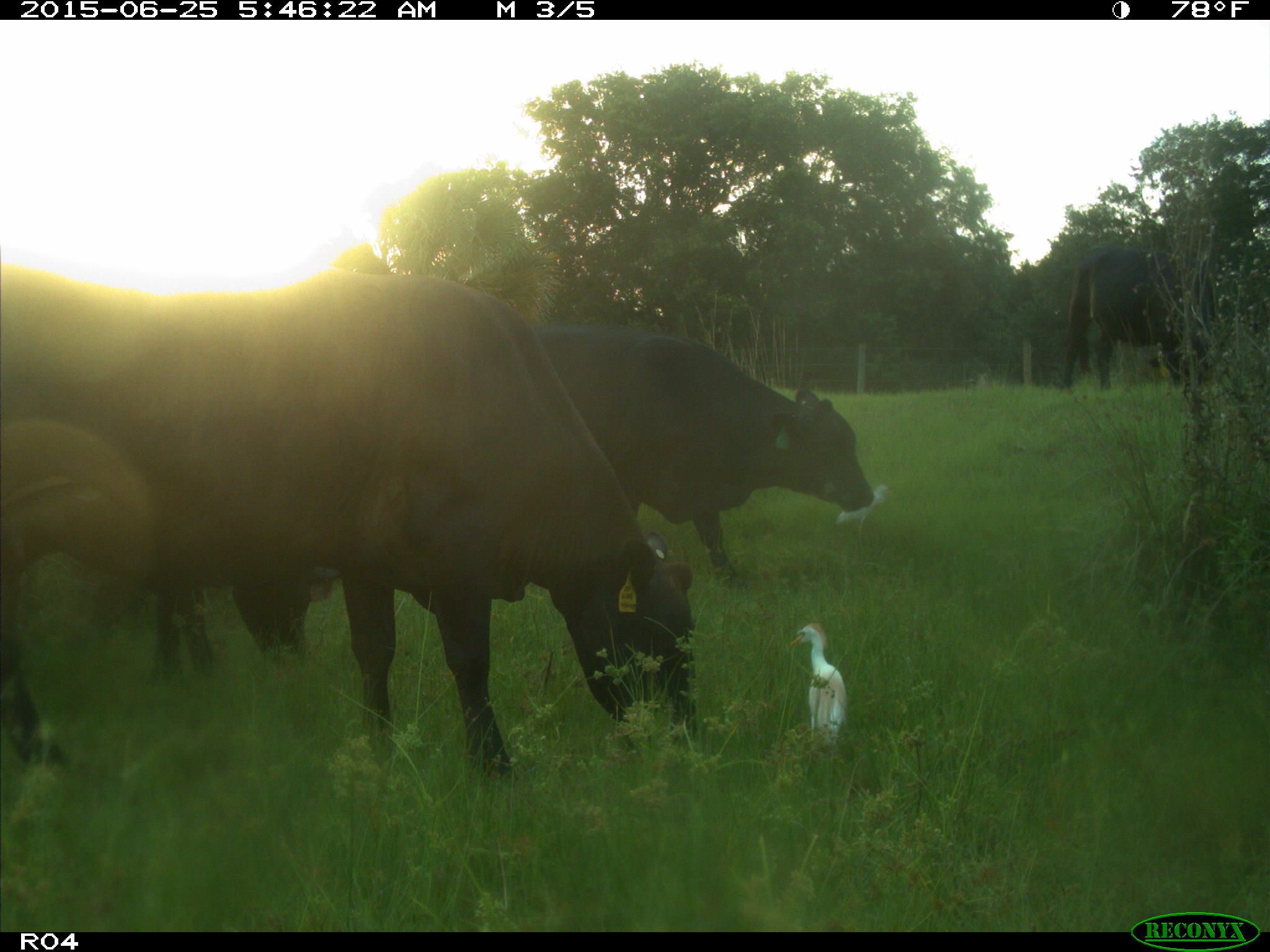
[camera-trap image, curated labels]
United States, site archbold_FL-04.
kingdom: Animalia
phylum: Chordata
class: Mammalia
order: Artiodactyla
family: Bovidae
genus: Bos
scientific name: Bos taurus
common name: domestic cow